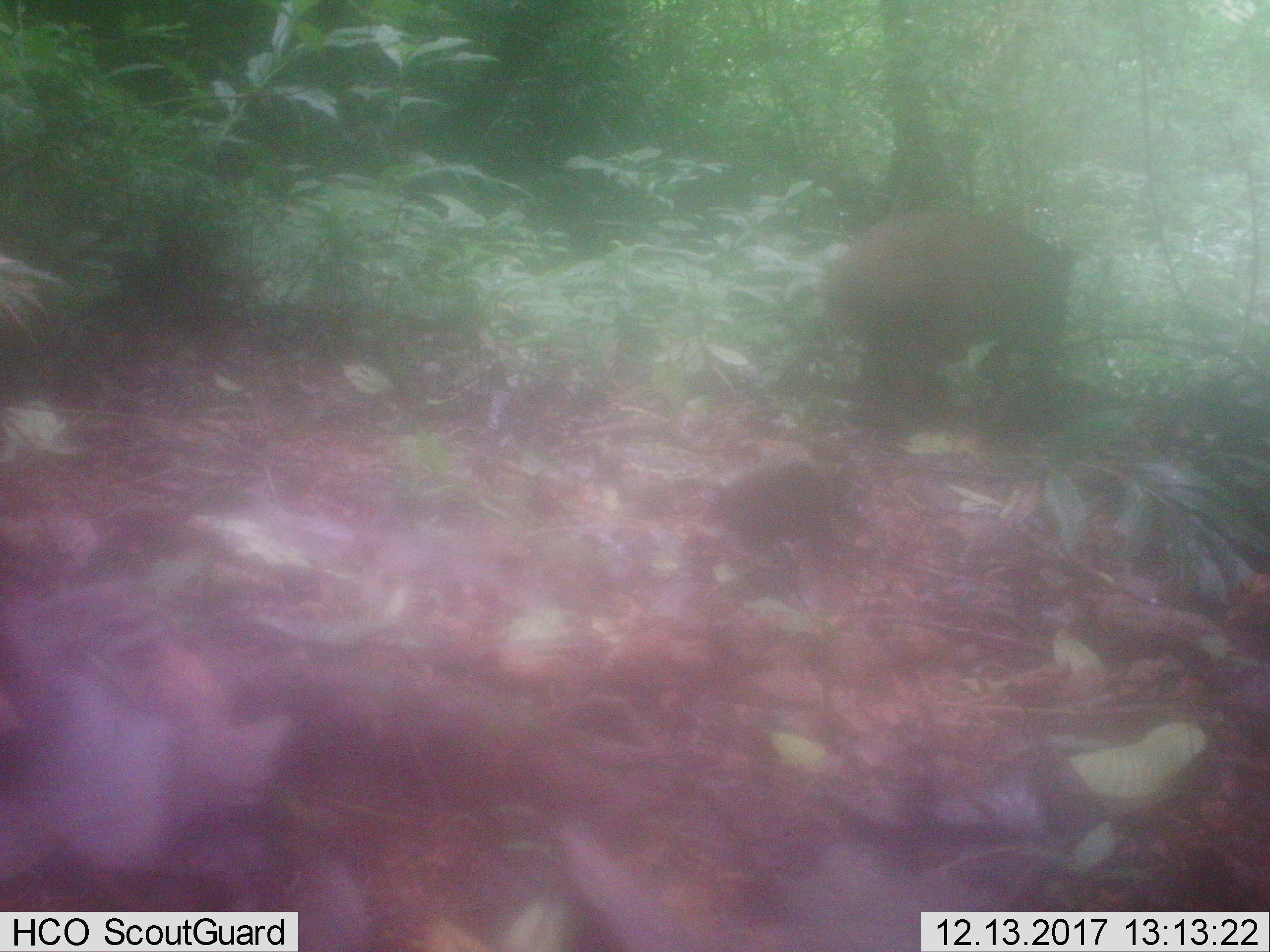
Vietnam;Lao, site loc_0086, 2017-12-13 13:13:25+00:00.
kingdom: Animalia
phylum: Chordata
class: Mammalia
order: Artiodactyla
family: Suidae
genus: Sus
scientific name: Sus scrofa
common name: eurasian wild pig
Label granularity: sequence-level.